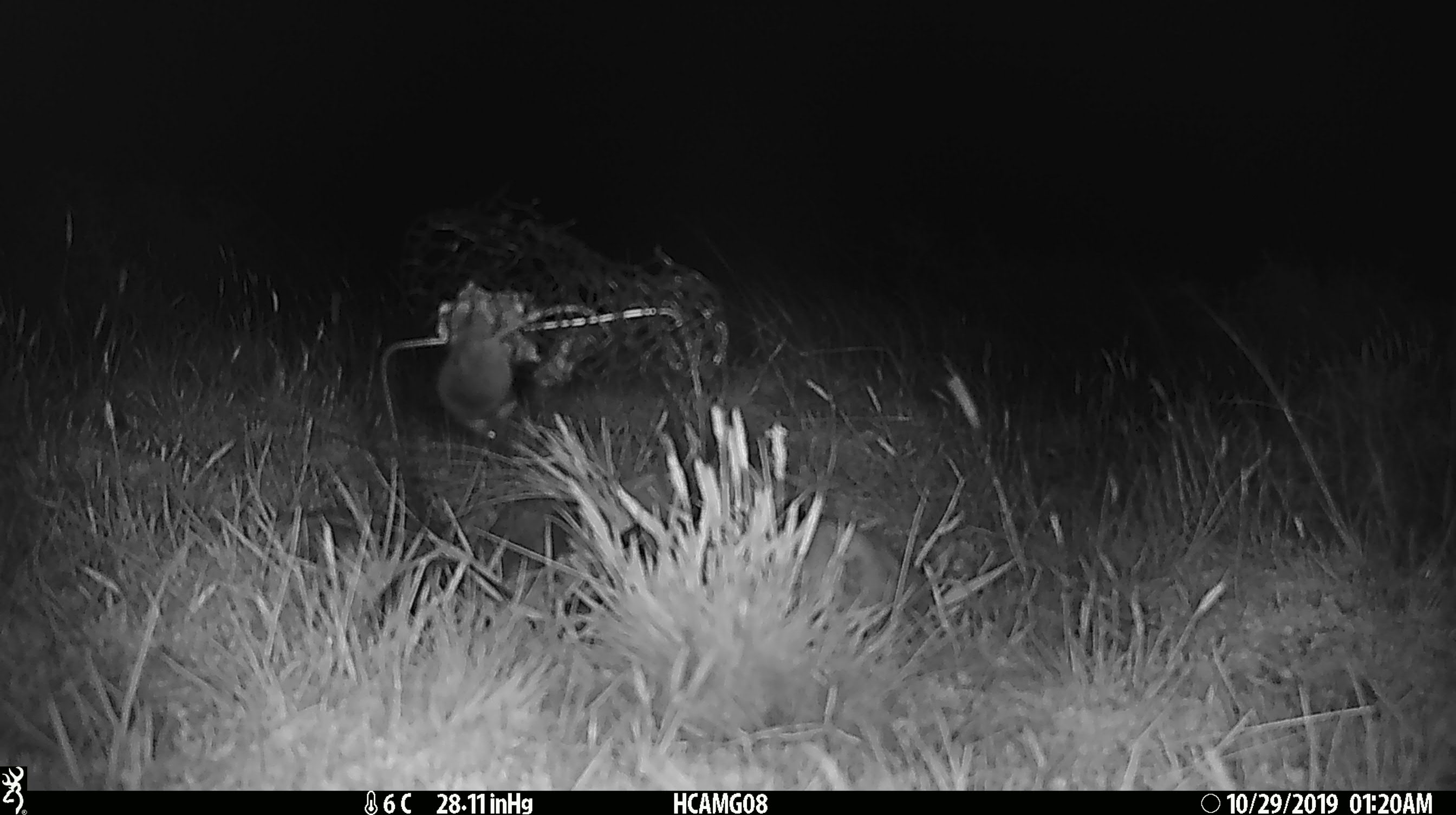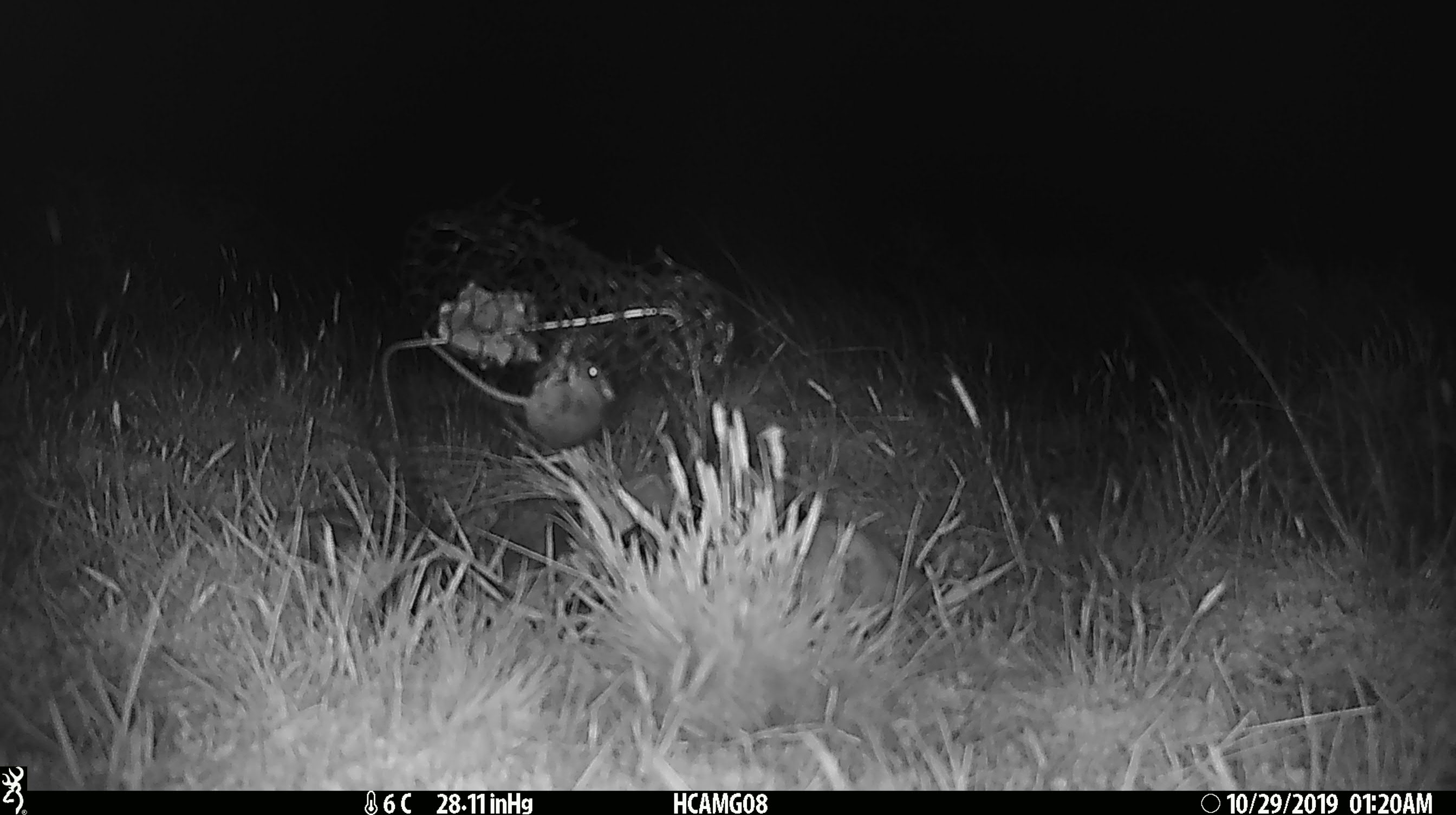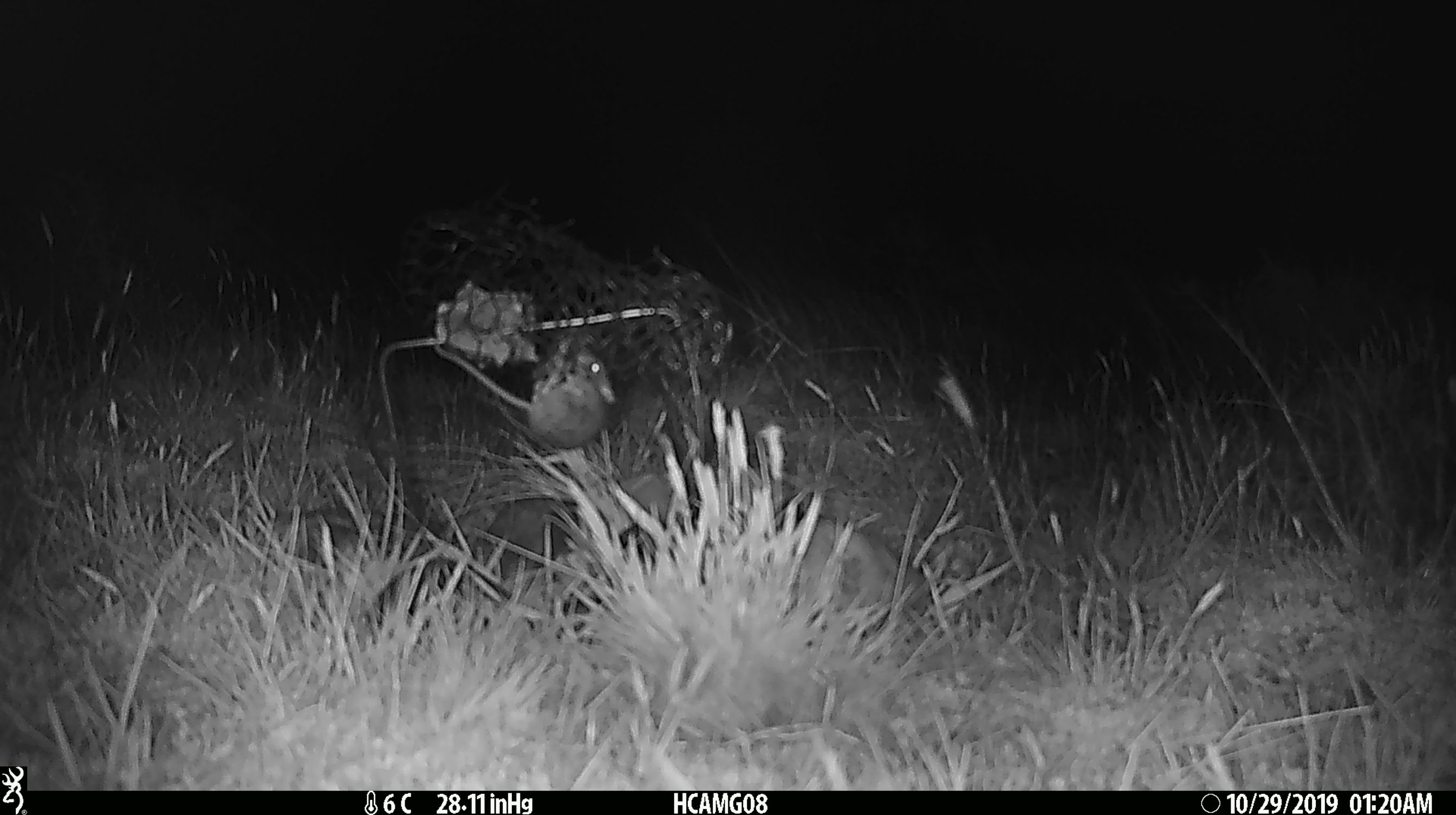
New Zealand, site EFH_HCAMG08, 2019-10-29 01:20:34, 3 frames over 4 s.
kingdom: Animalia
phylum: Chordata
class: Mammalia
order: Rodentia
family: Muridae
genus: Mus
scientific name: Mus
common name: mouse